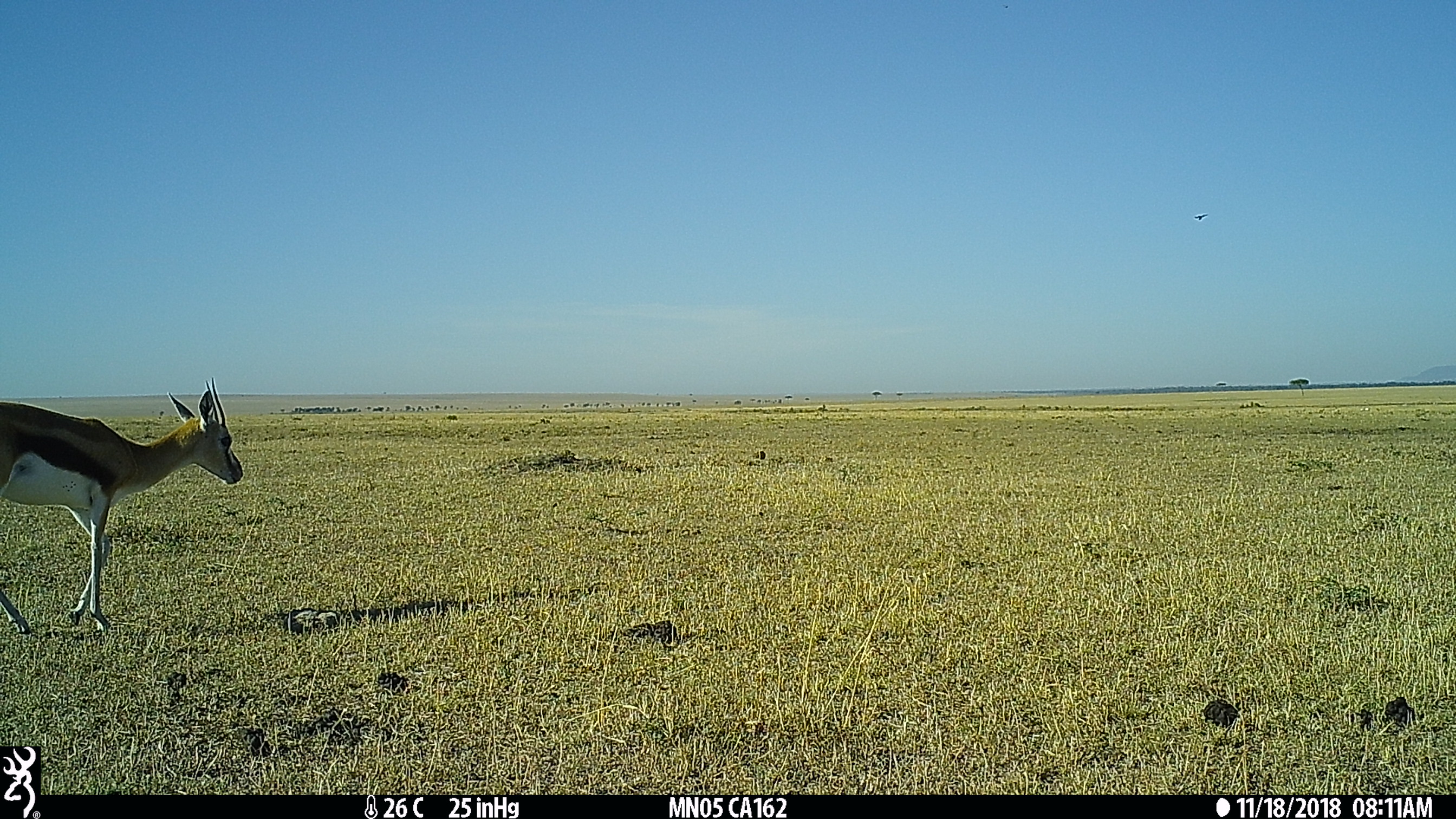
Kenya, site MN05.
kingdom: Animalia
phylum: Chordata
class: Mammalia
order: Artiodactyla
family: Bovidae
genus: Eudorcas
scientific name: Eudorcas thomsonii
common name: thomon's gazelle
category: gazelle thomsons